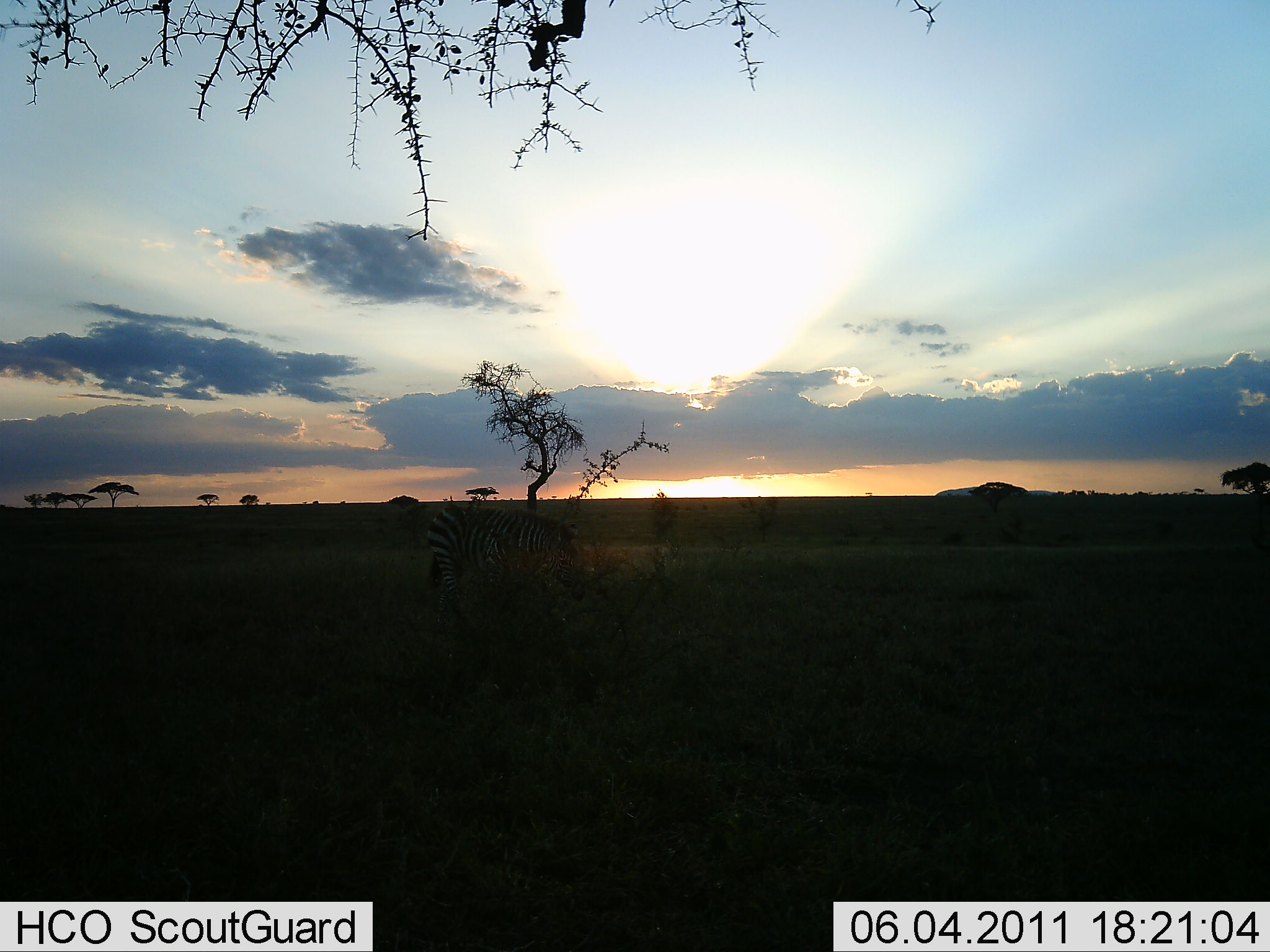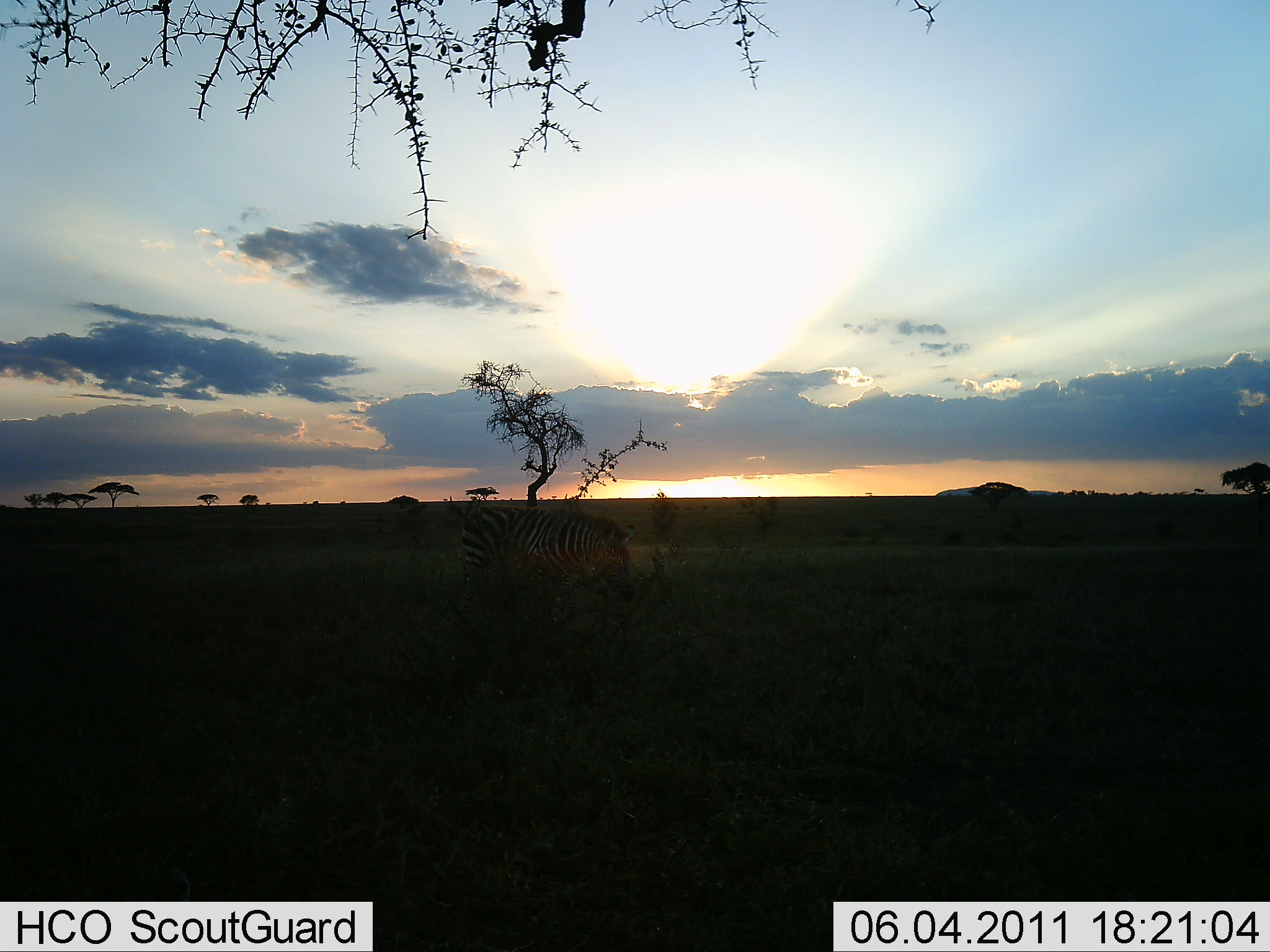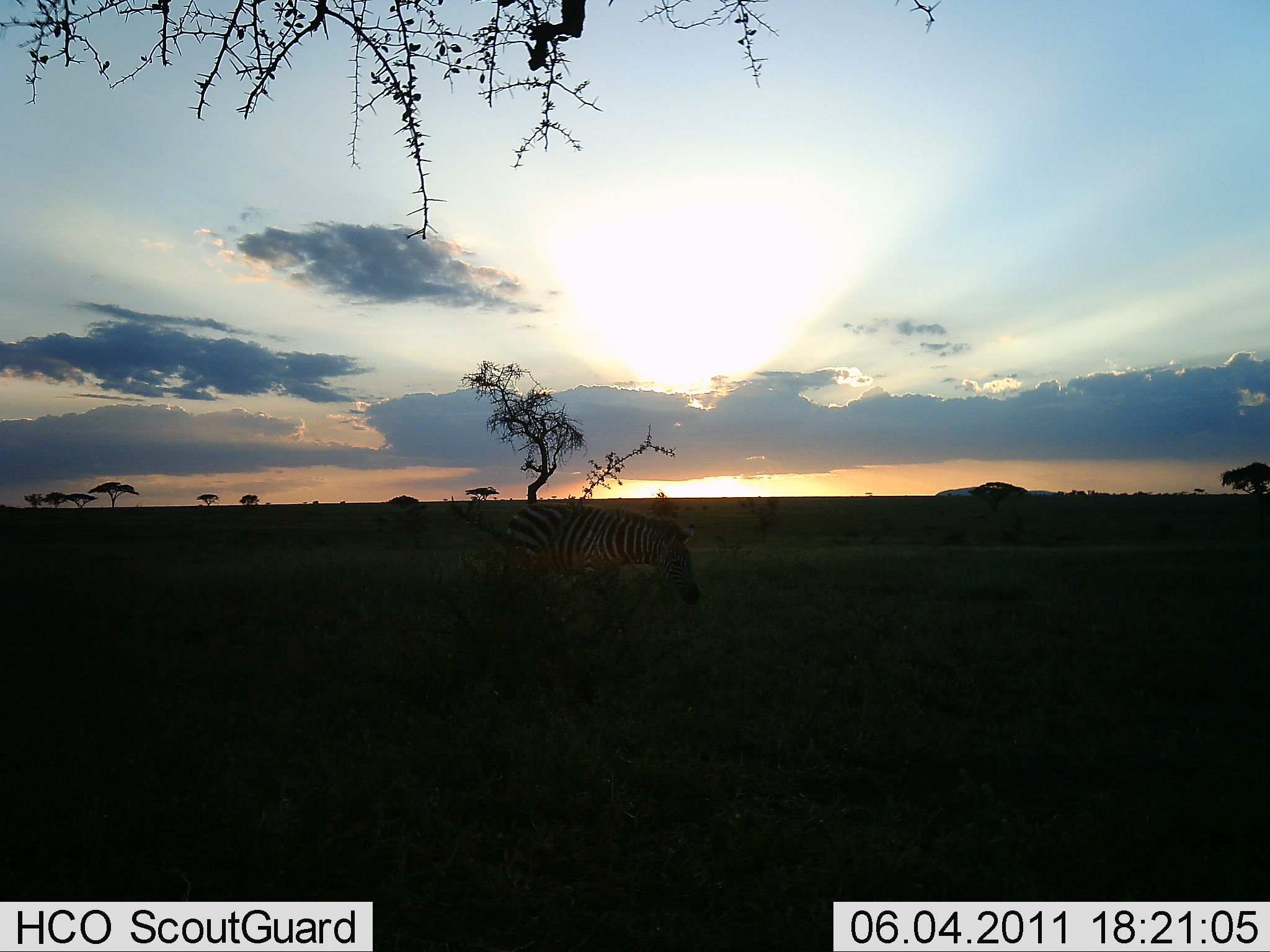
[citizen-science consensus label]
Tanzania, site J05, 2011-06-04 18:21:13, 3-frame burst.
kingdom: Animalia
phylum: Chordata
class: Mammalia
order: Perissodactyla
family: Equidae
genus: Equus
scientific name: Equus quagga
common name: plains zebra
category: zebra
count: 1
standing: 21%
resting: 0%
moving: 86%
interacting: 0%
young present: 7%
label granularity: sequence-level